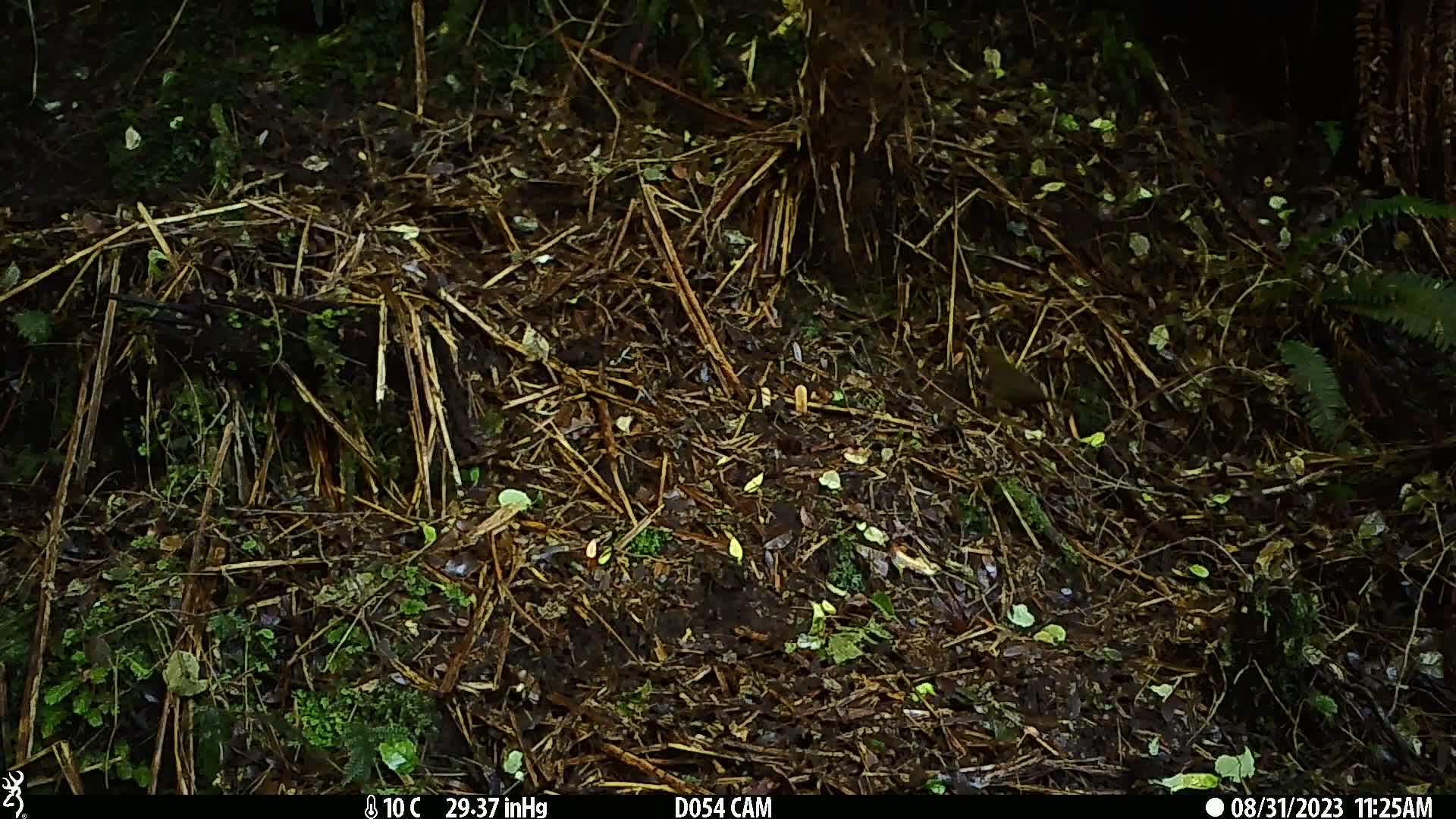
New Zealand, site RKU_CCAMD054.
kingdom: Animalia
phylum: Chordata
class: Aves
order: Passeriformes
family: Turdidae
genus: Turdus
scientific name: Turdus merula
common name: eurasian blackbird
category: blackbird